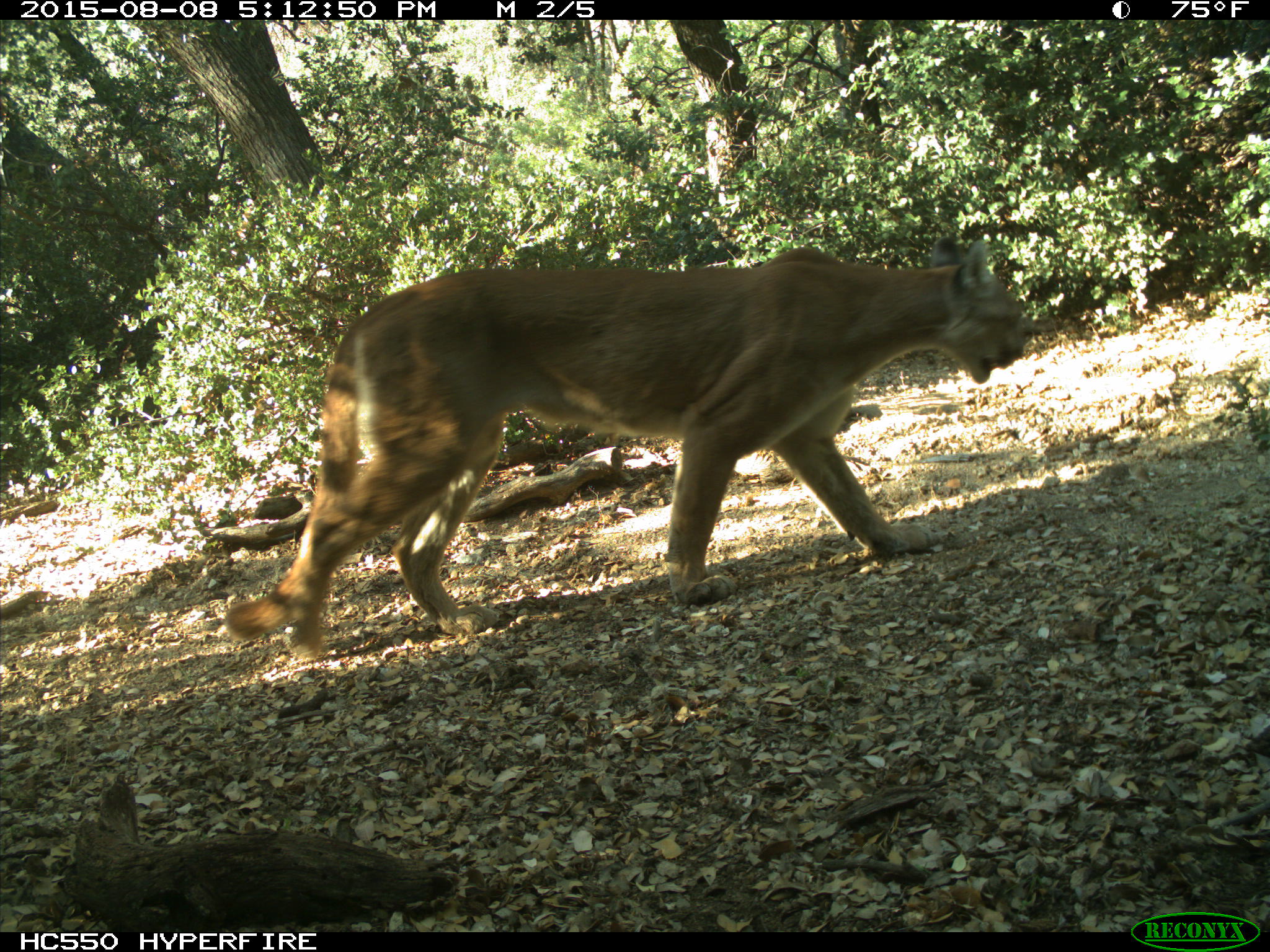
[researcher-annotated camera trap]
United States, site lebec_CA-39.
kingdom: Animalia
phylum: Chordata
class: Mammalia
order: Carnivora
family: Felidae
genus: Puma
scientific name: Puma concolor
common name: mountain lion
Puma concolor (mountain lion).